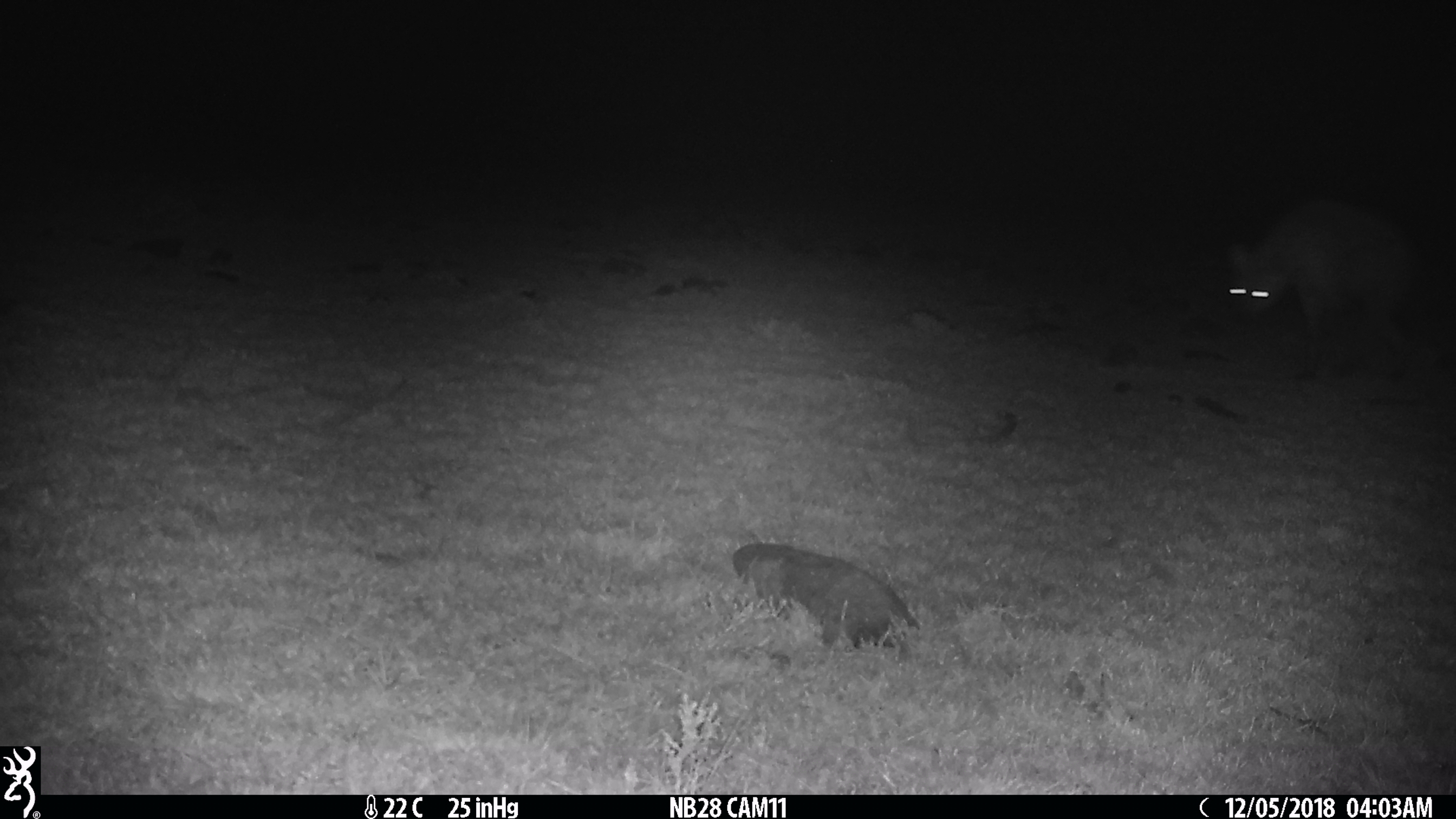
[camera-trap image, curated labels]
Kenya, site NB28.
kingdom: Animalia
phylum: Chordata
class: Mammalia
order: Carnivora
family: Hyaenidae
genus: Crocuta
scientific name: Crocuta crocuta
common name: spotted hyena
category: hyena spotted